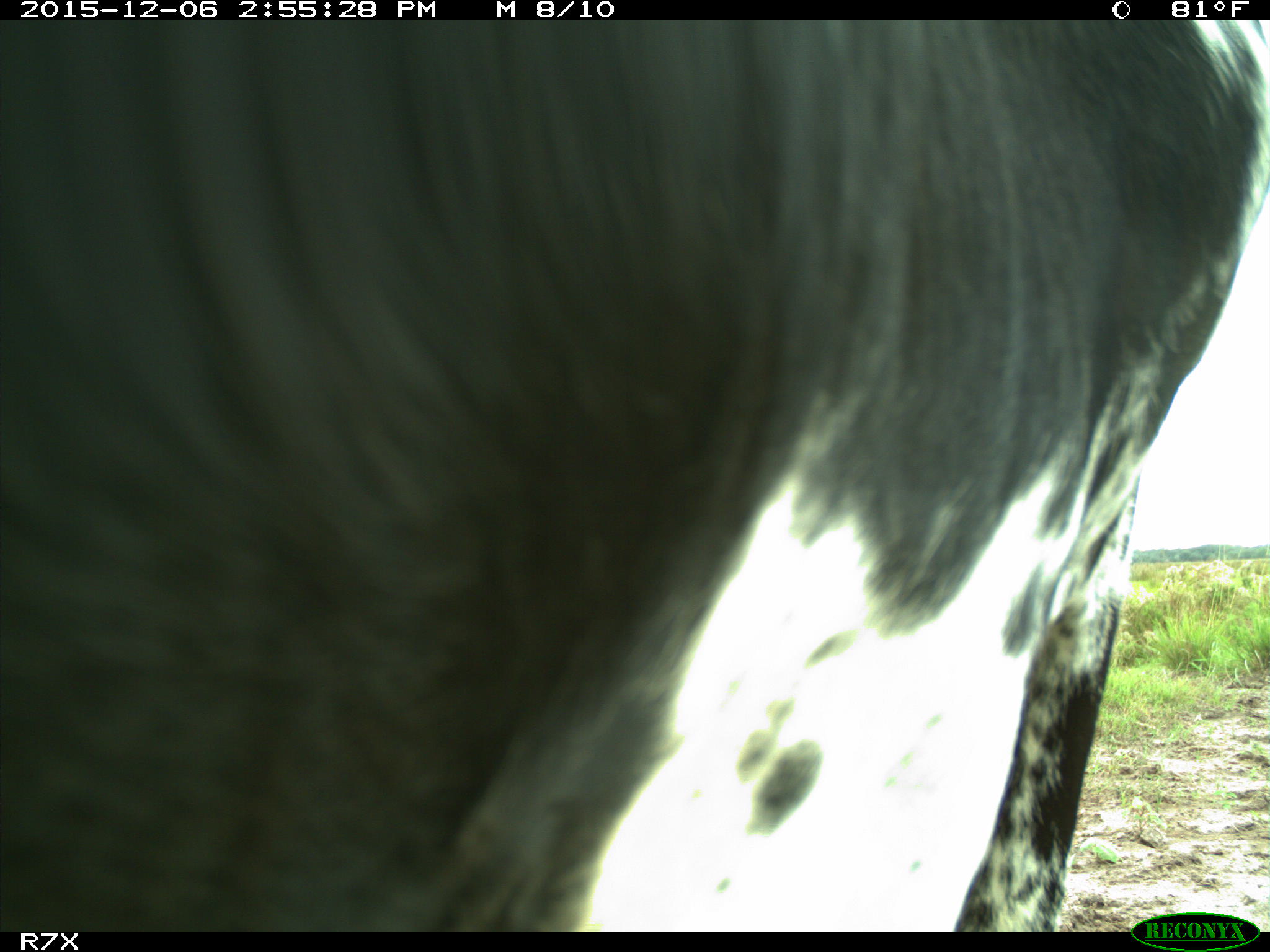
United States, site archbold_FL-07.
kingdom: Animalia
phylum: Chordata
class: Mammalia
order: Artiodactyla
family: Bovidae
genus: Bos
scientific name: Bos taurus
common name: domestic cow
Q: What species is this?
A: Bos taurus (domestic cow).